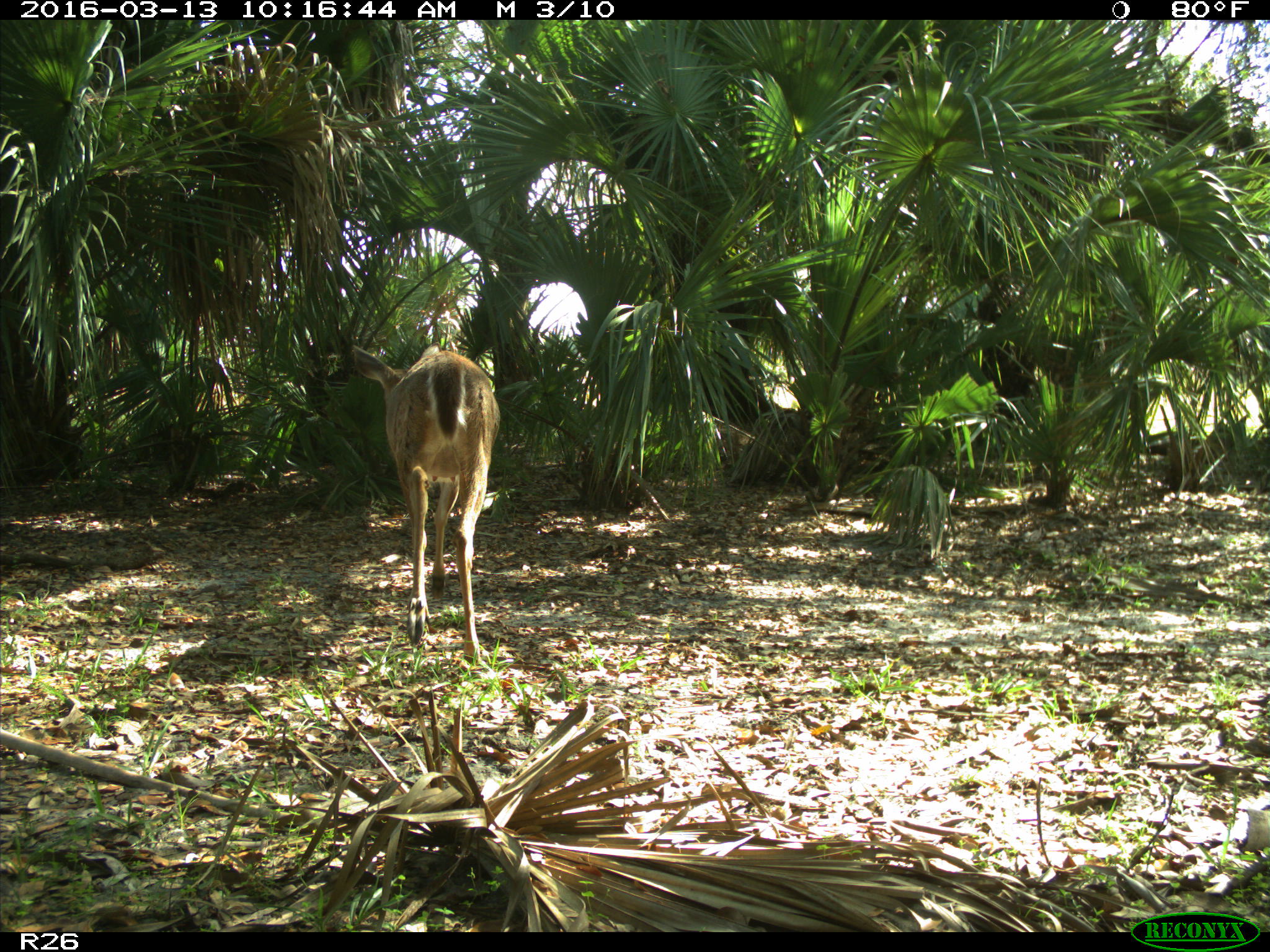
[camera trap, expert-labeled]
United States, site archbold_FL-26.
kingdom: Animalia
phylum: Chordata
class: Mammalia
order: Artiodactyla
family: Cervidae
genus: Odocoileus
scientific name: Odocoileus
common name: deer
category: unidentified deer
Unidentified deer (deer) (Odocoileus).